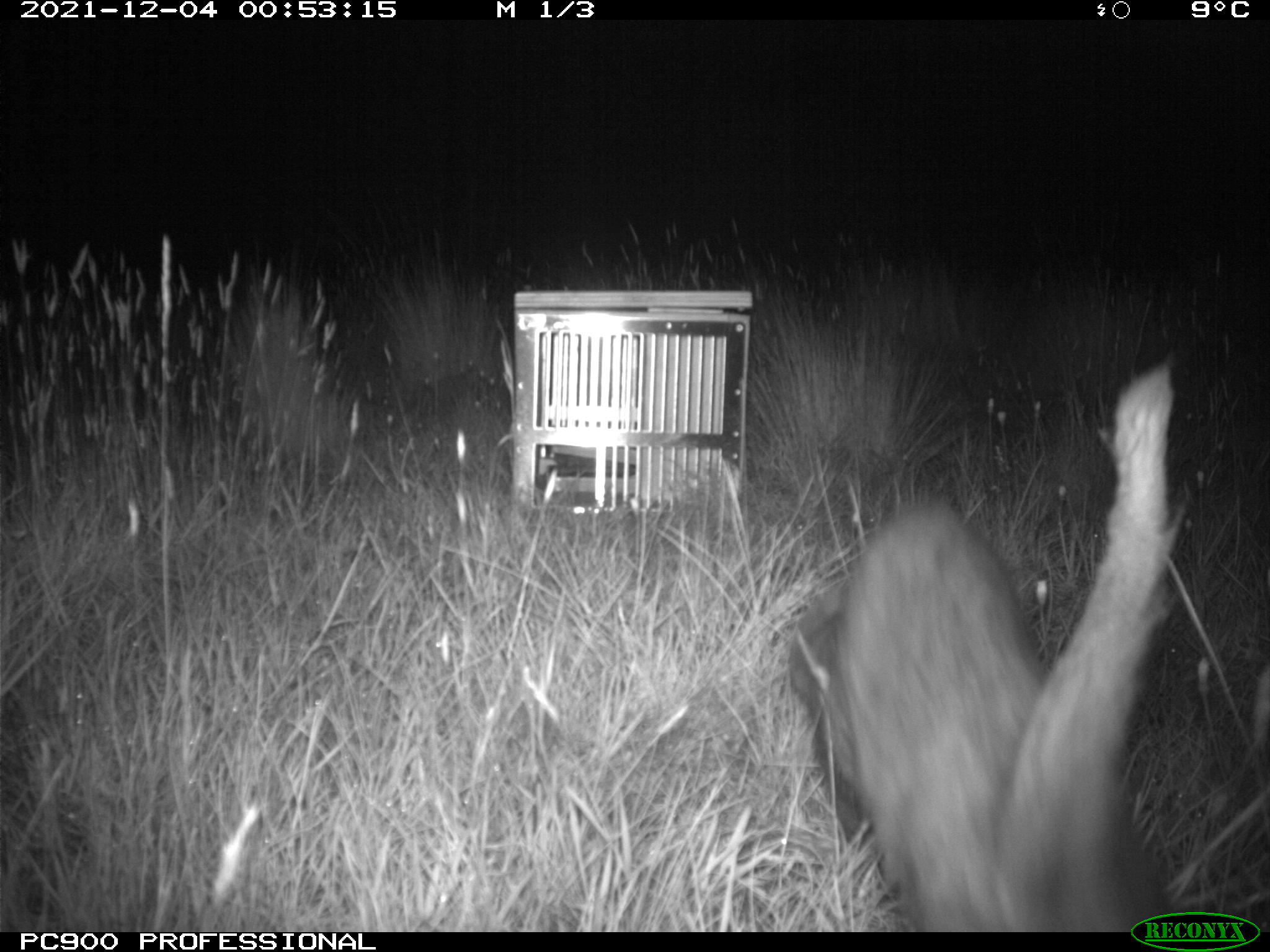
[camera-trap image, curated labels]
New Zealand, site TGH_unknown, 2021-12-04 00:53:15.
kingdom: Animalia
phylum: Chordata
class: Mammalia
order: Carnivora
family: Mustelidae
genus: Mustela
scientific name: Mustela furo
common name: ferret